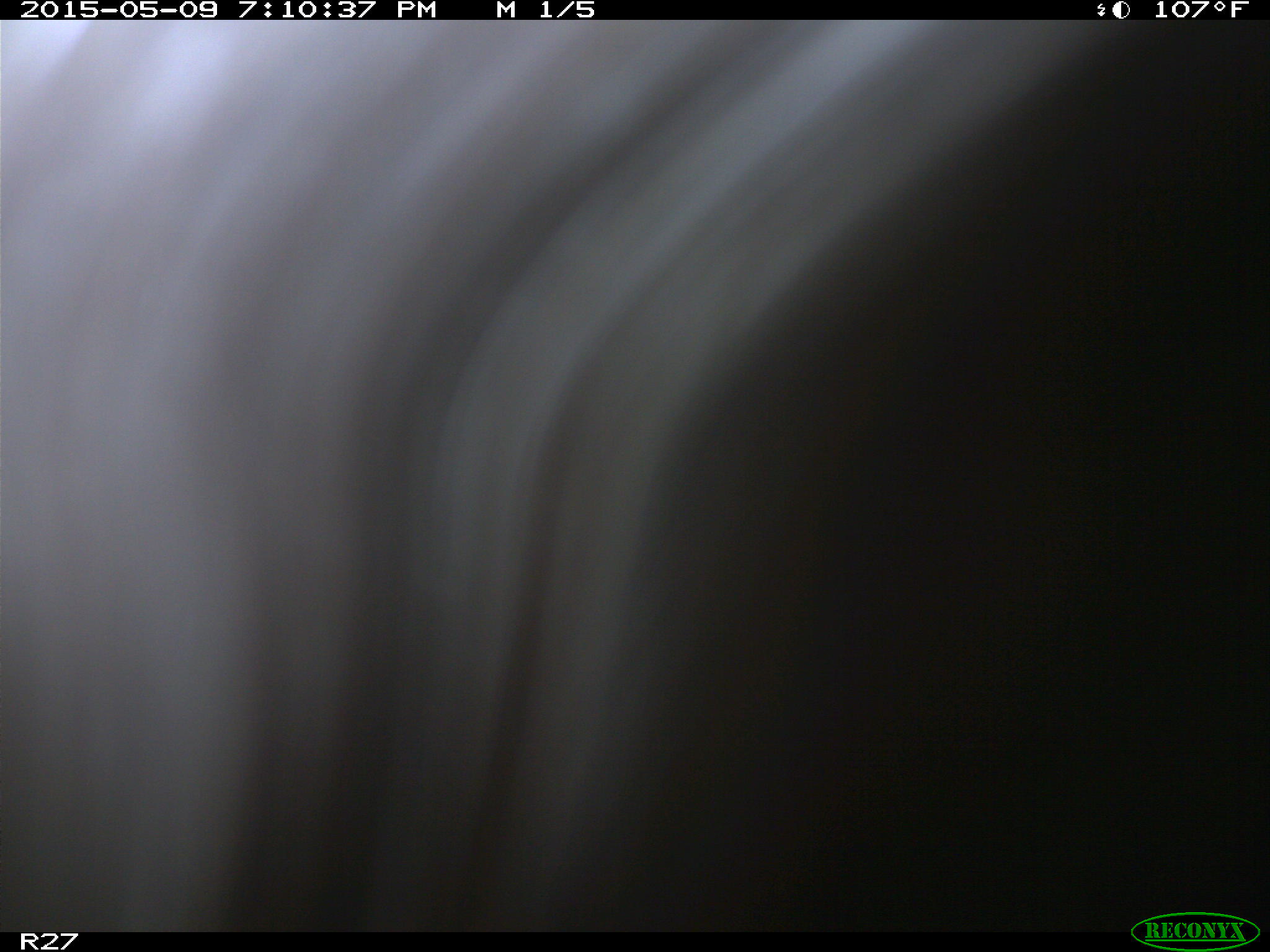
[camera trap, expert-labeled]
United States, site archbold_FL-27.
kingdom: Animalia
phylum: Chordata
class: Mammalia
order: Artiodactyla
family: Bovidae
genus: Bos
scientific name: Bos taurus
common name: domestic cow